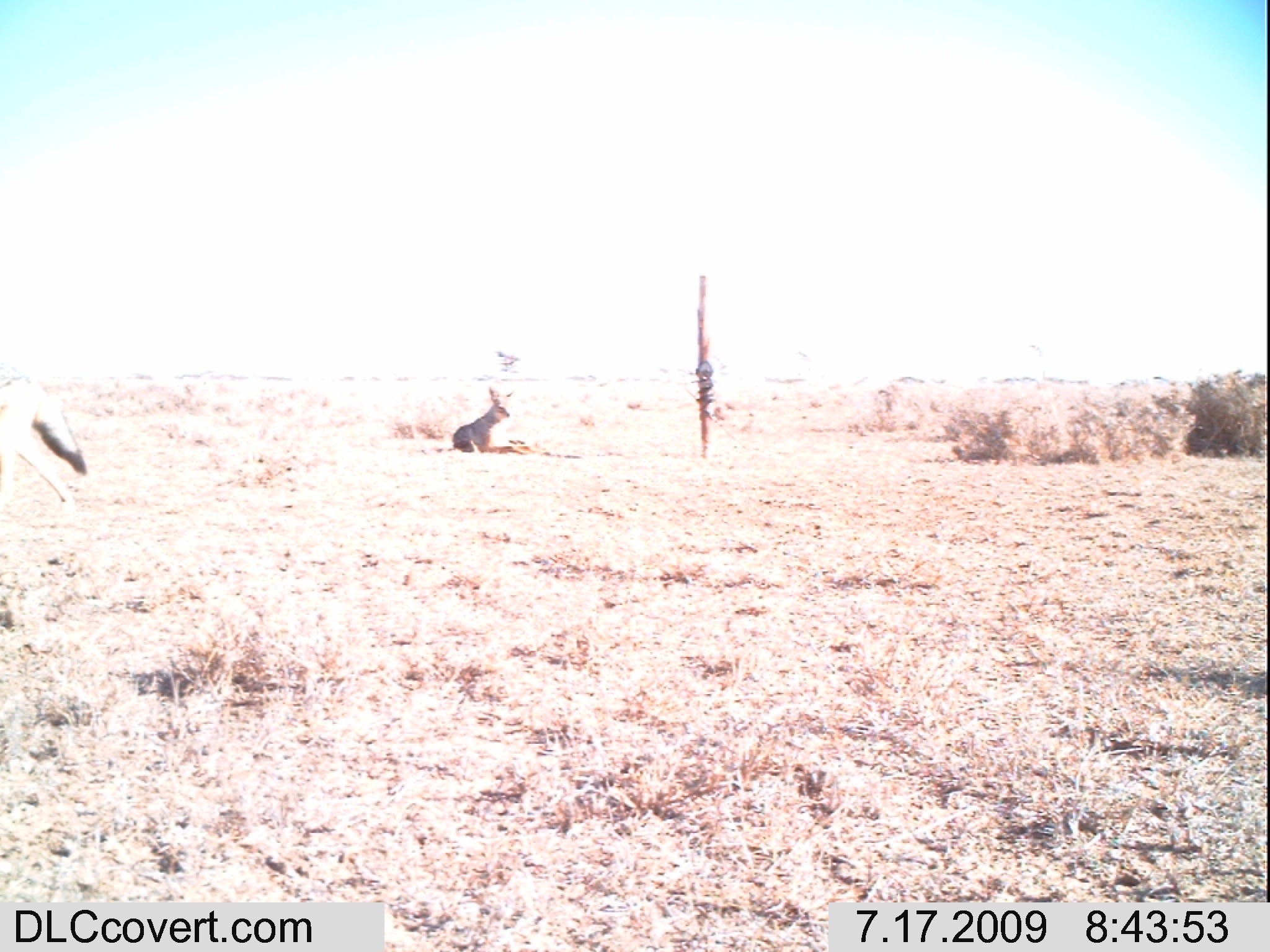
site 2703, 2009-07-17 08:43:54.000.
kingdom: Animalia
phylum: Chordata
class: Mammalia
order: Carnivora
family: Canidae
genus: Lupulella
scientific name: Lupulella mesomelas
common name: black-backed jackal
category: canis mesomelas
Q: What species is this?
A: Canis mesomelas (black-backed jackal) (Lupulella mesomelas).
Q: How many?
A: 2.